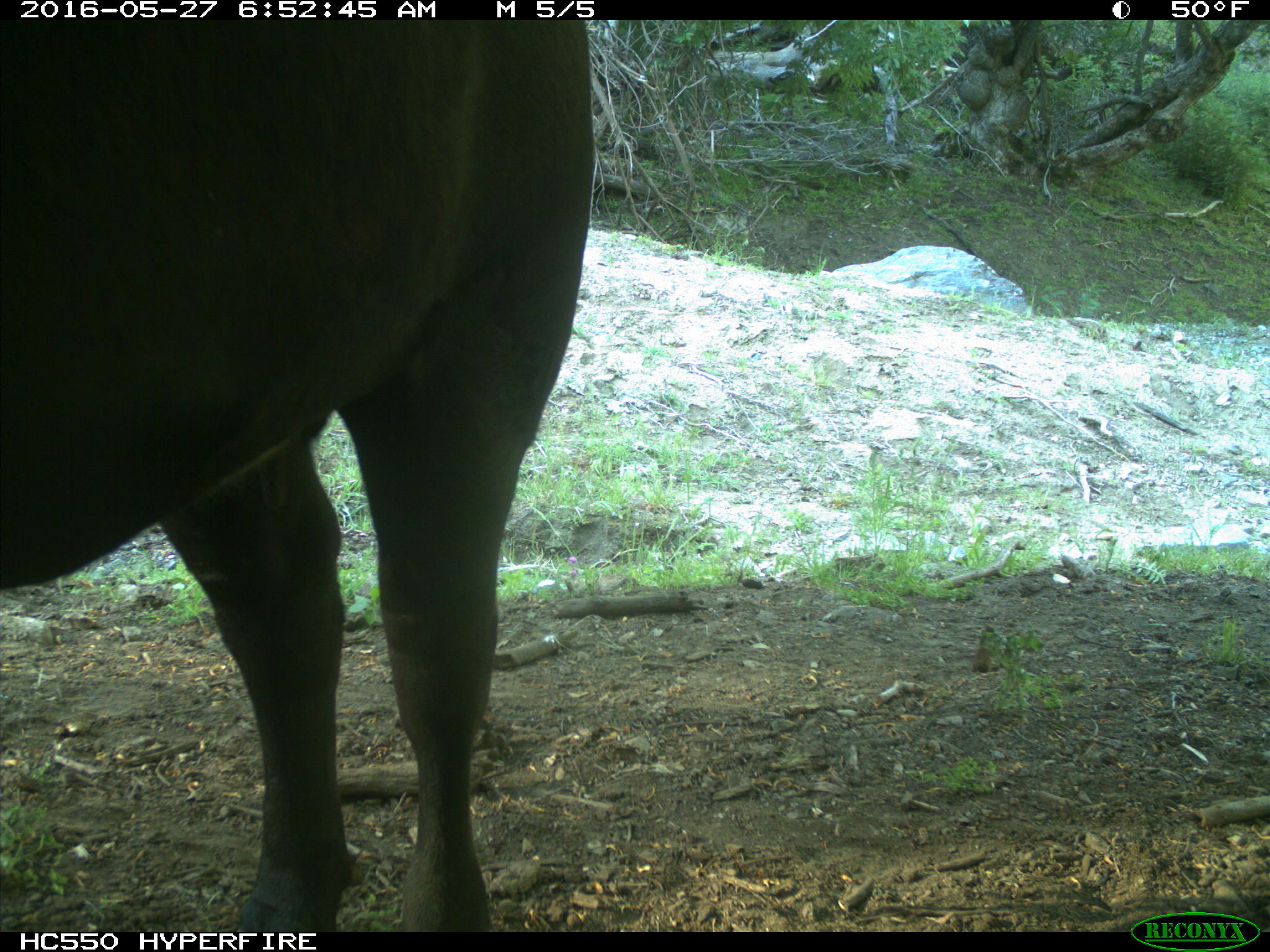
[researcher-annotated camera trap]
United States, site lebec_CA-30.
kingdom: Animalia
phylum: Chordata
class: Mammalia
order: Artiodactyla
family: Bovidae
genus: Bos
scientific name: Bos taurus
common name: domestic cow